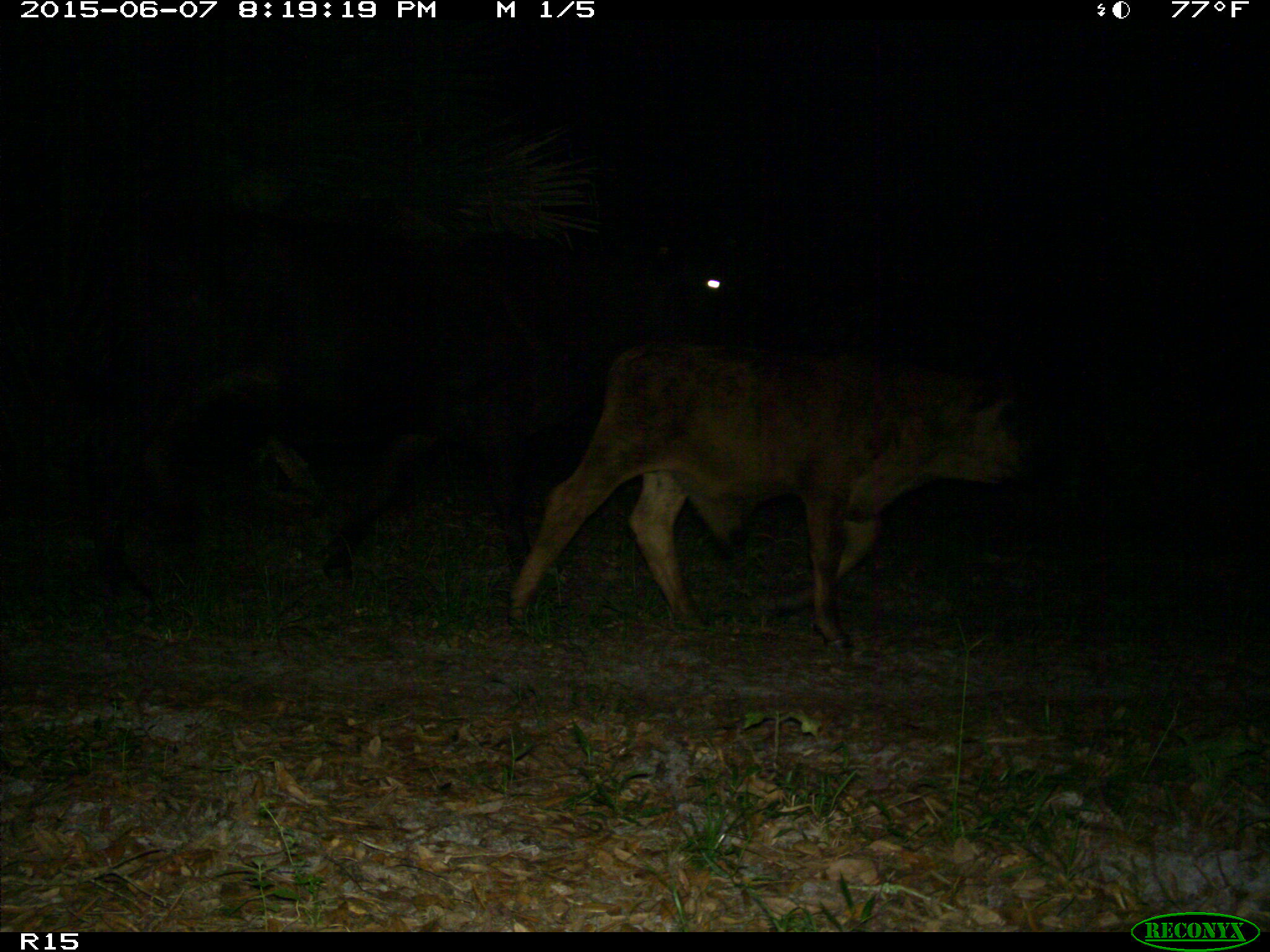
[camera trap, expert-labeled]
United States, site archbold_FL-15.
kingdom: Animalia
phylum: Chordata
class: Mammalia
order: Artiodactyla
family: Bovidae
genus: Bos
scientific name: Bos taurus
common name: domestic cow